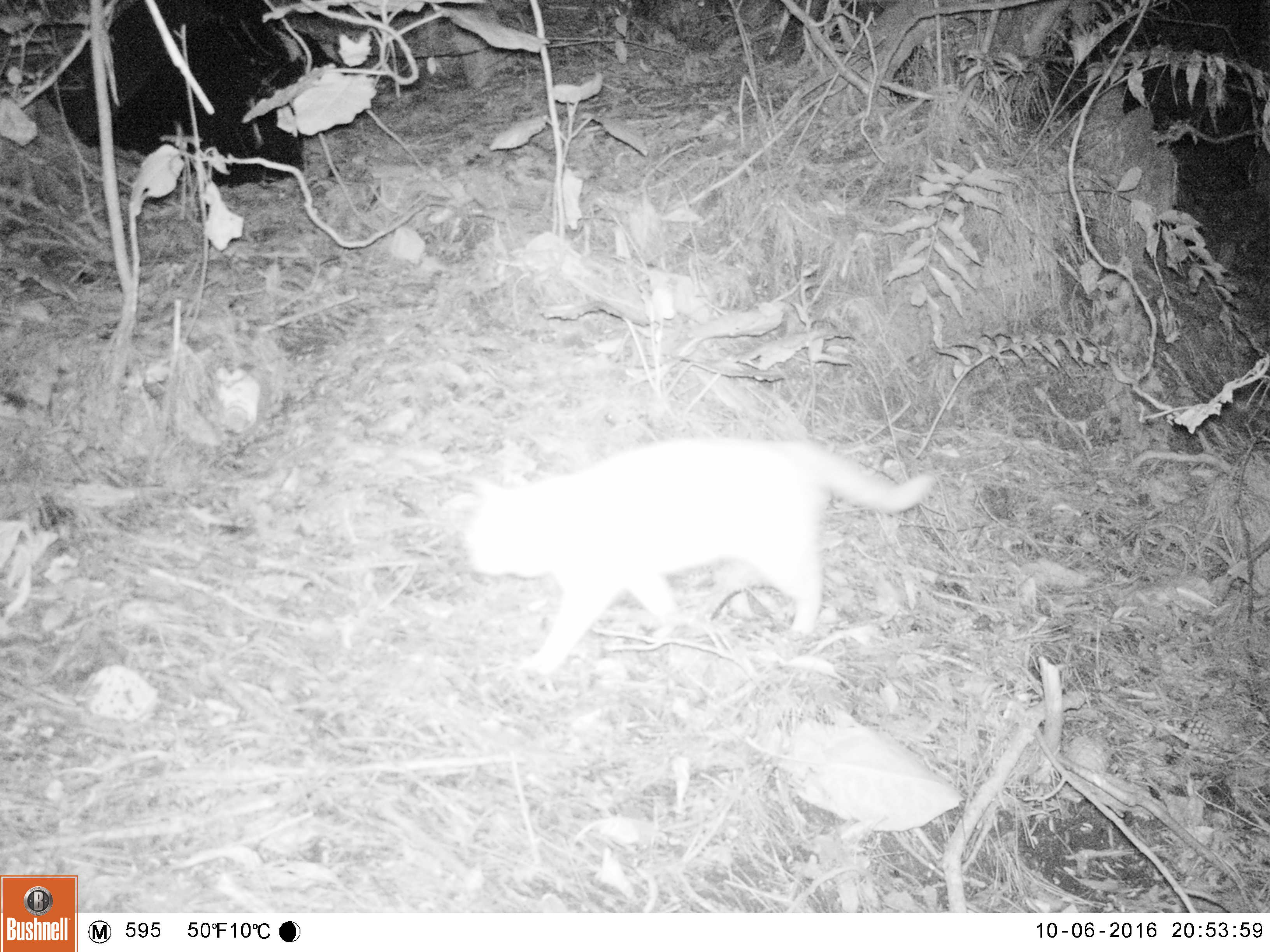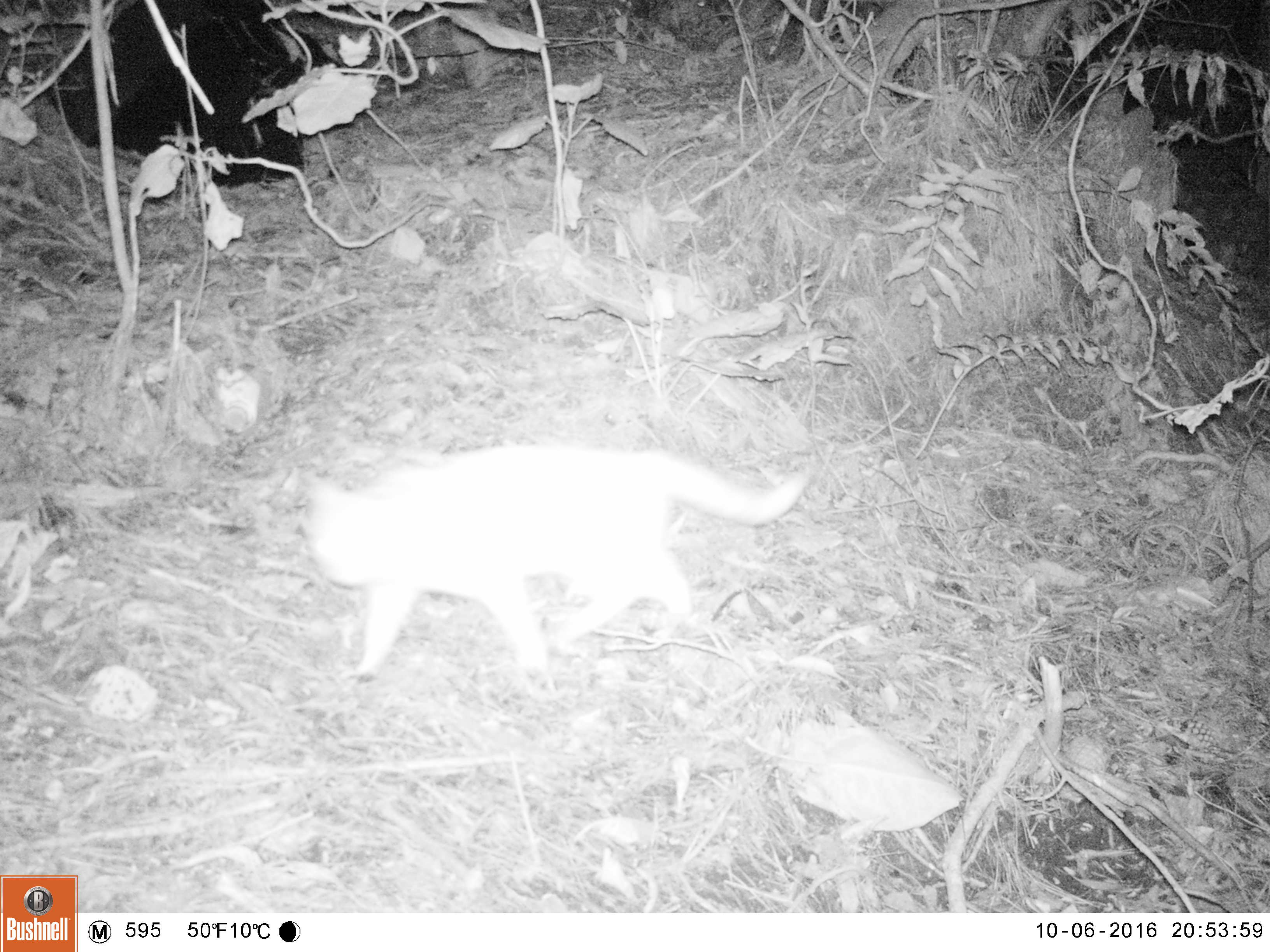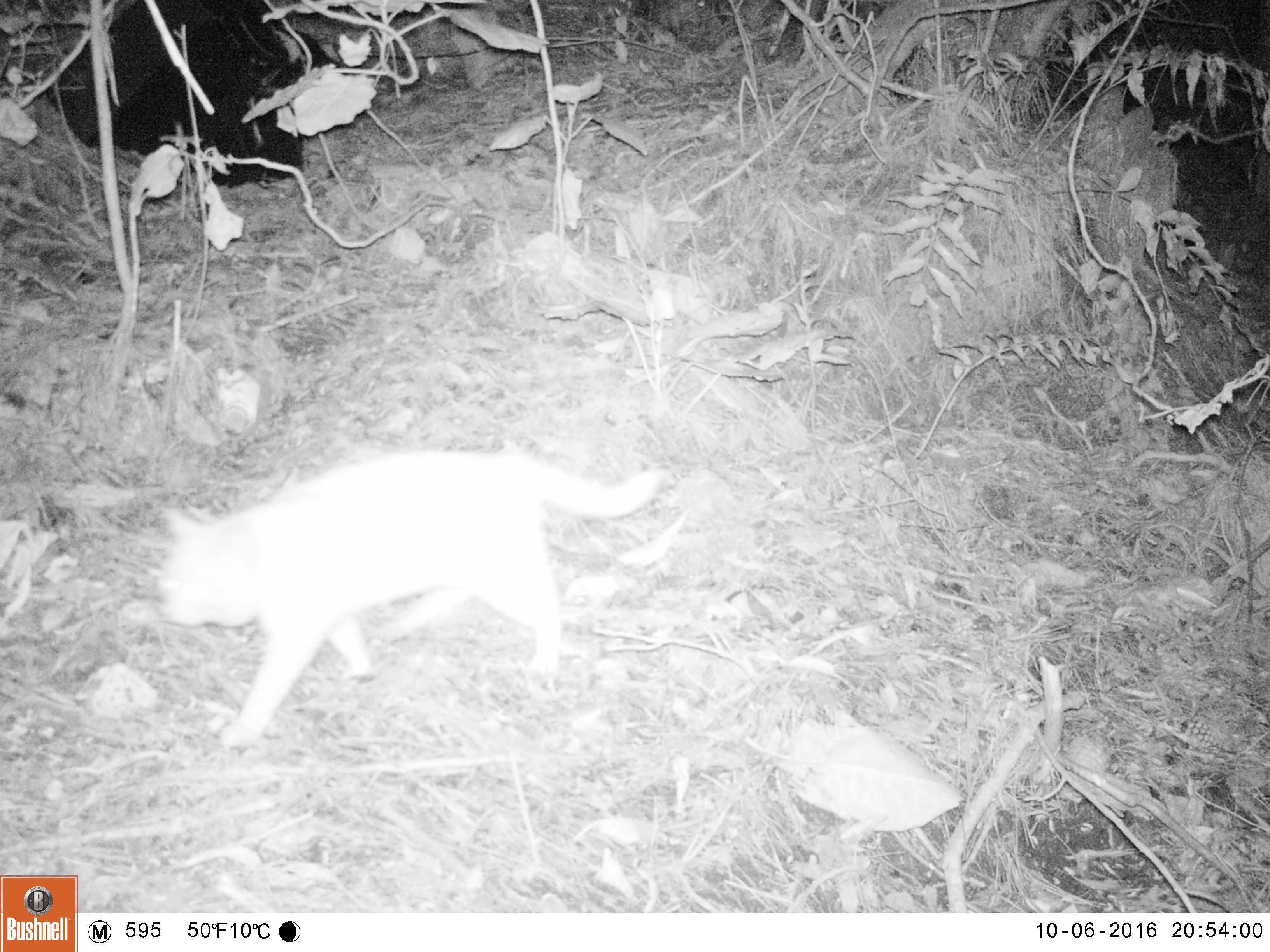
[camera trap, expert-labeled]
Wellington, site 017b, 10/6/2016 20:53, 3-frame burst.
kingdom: Animalia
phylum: Chordata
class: Mammalia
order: Carnivora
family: Felidae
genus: Felis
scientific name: Felis catus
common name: cat